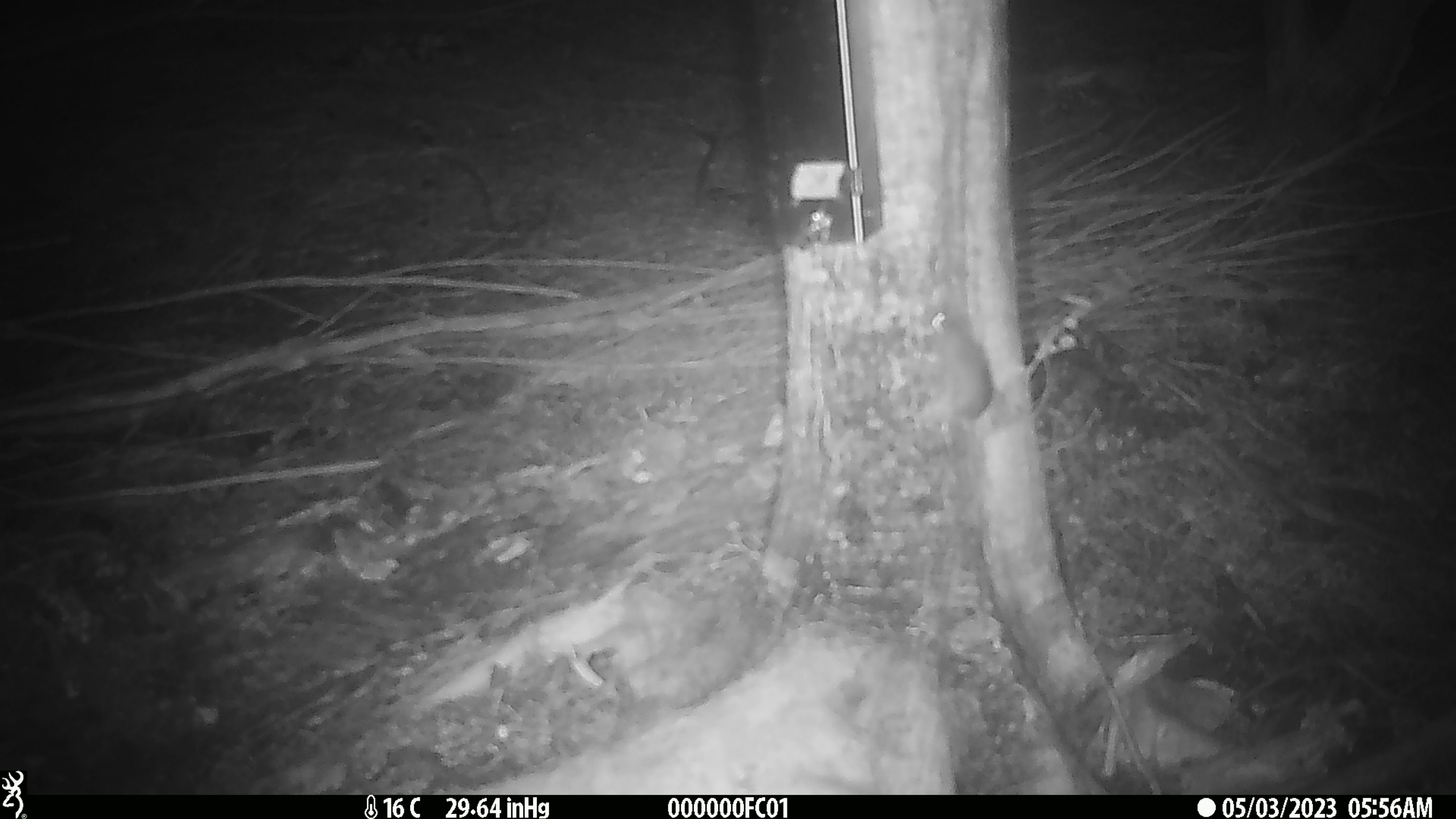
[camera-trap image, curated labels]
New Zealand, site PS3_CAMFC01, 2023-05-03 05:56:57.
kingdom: Animalia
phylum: Chordata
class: Mammalia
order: Rodentia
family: Muridae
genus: Mus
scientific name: Mus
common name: mouse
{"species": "mouse (Mus)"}